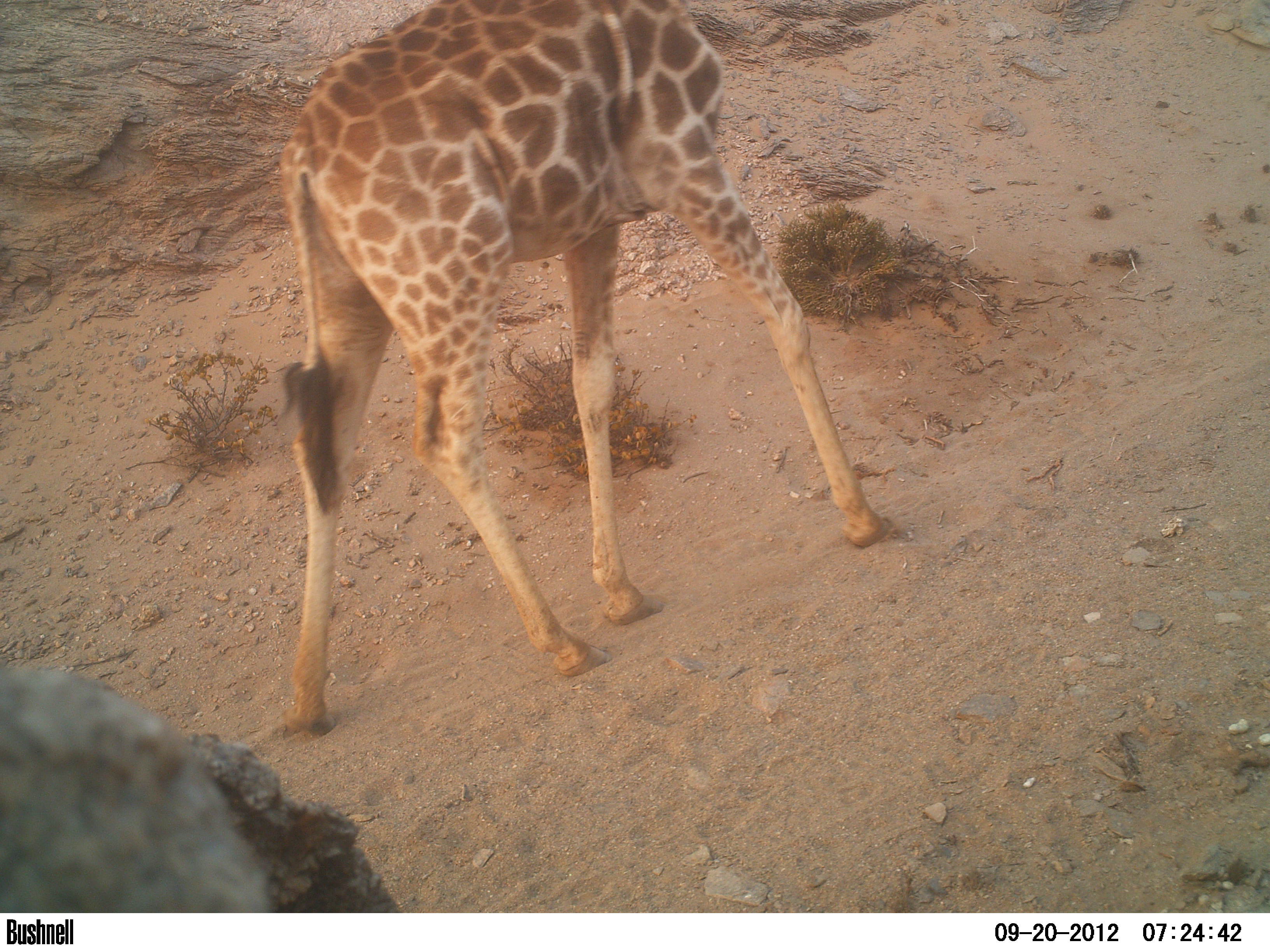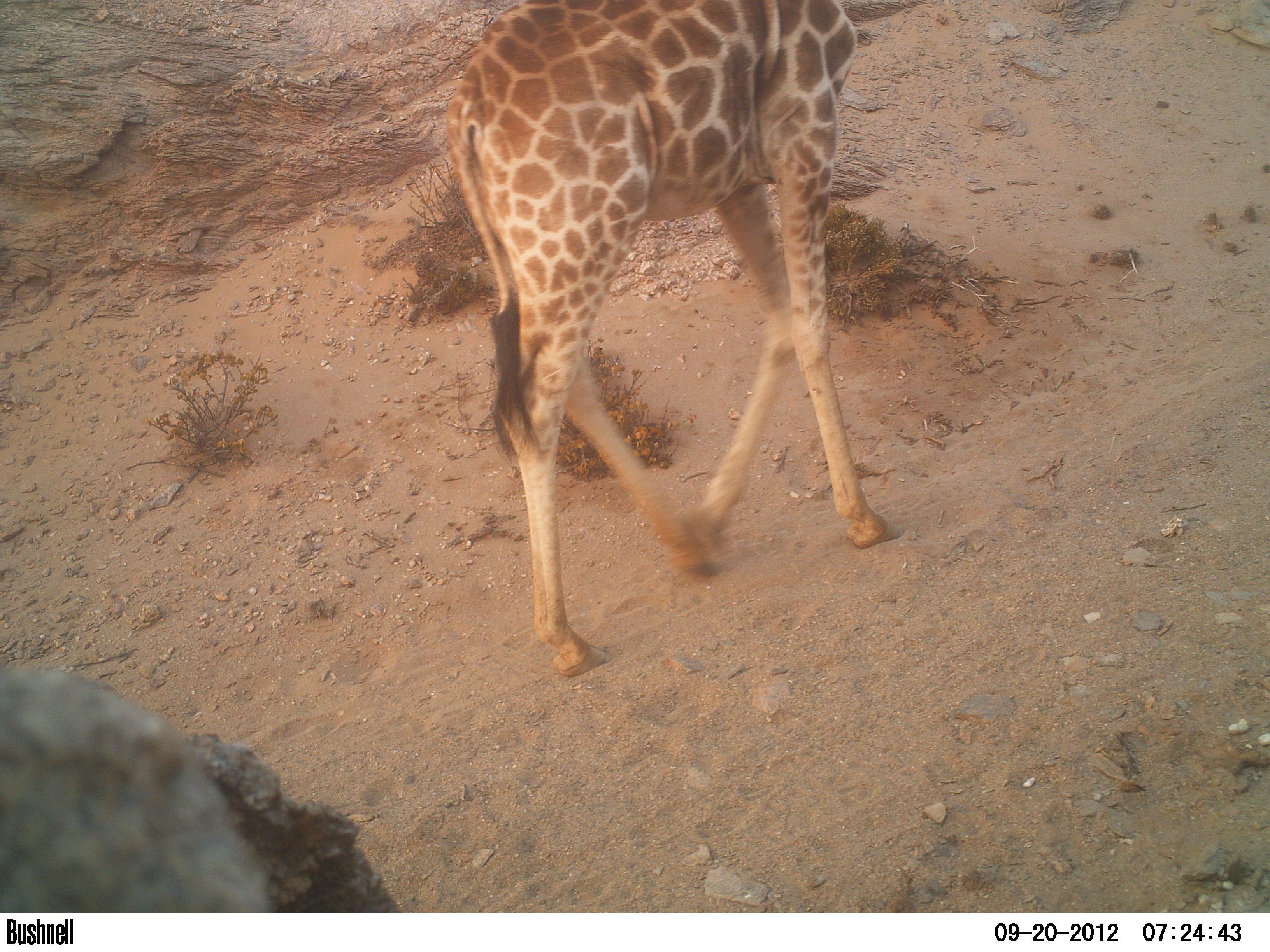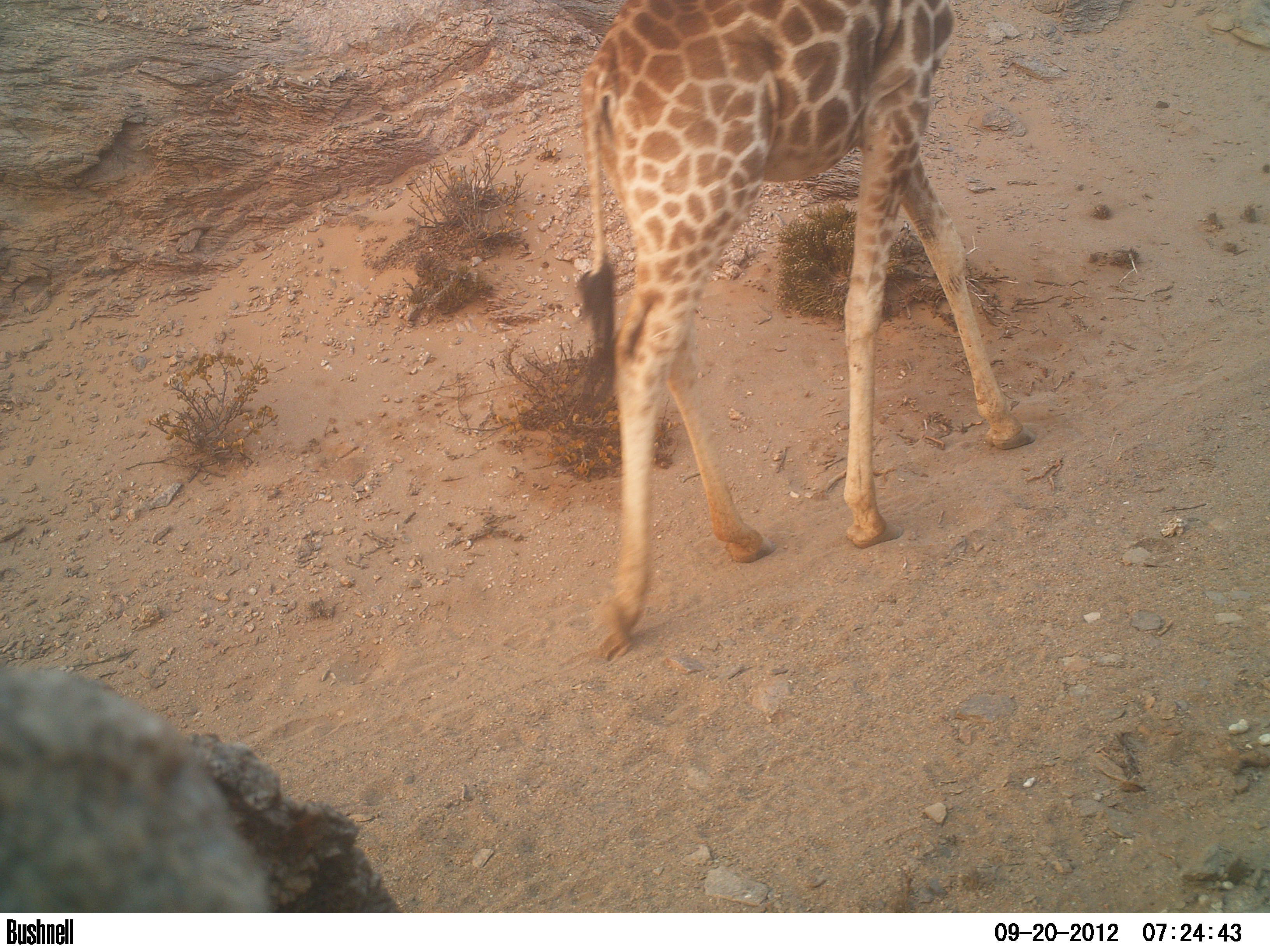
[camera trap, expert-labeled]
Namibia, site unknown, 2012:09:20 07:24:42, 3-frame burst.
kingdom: Animalia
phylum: Chordata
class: Mammalia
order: Artiodactyla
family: Giraffidae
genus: Giraffa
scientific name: Giraffa camelopardalis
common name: giraffe